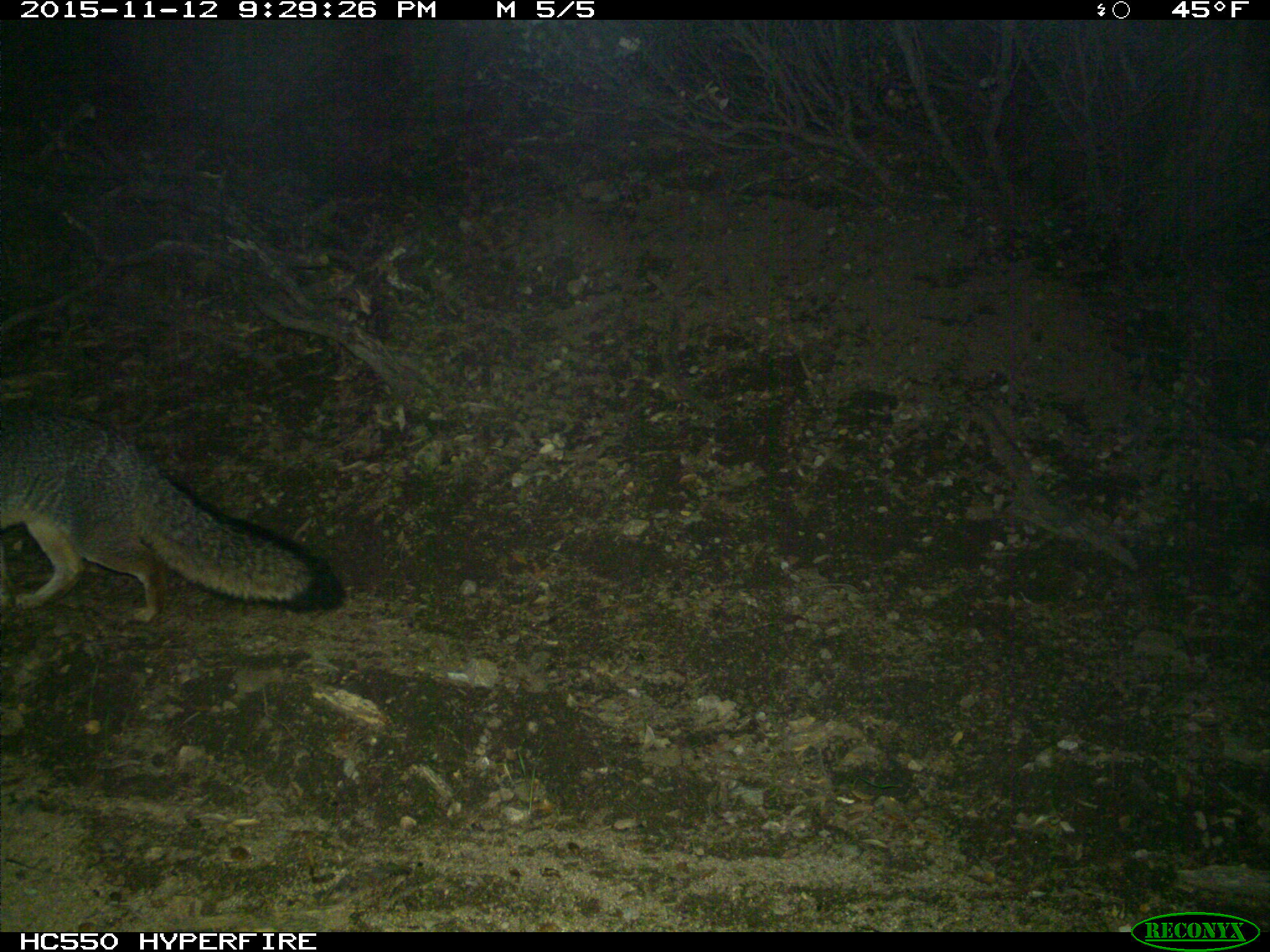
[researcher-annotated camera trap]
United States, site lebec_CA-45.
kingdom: Animalia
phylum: Chordata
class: Mammalia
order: Carnivora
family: Canidae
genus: Urocyon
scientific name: Urocyon cinereoargenteus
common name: gray fox